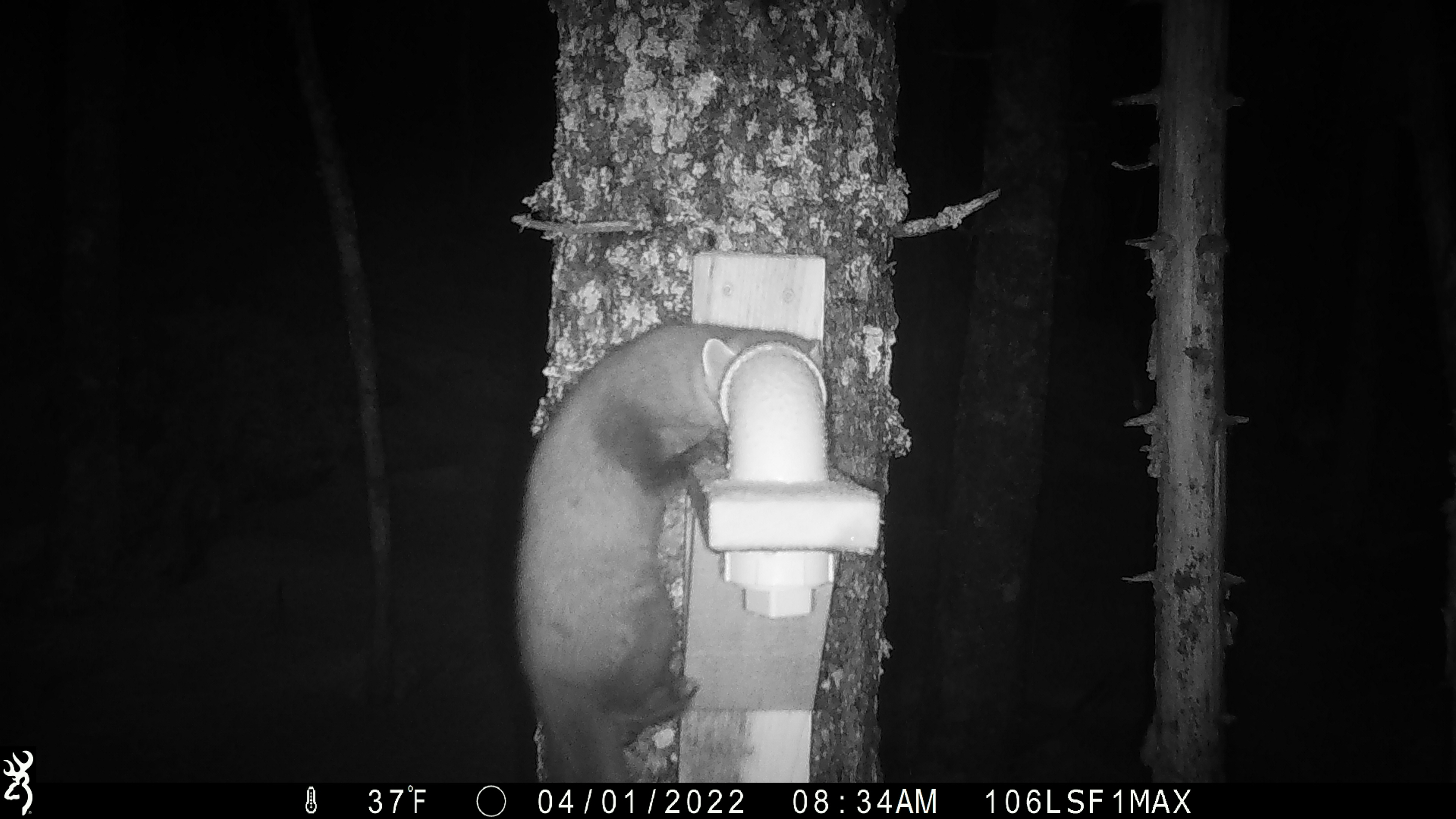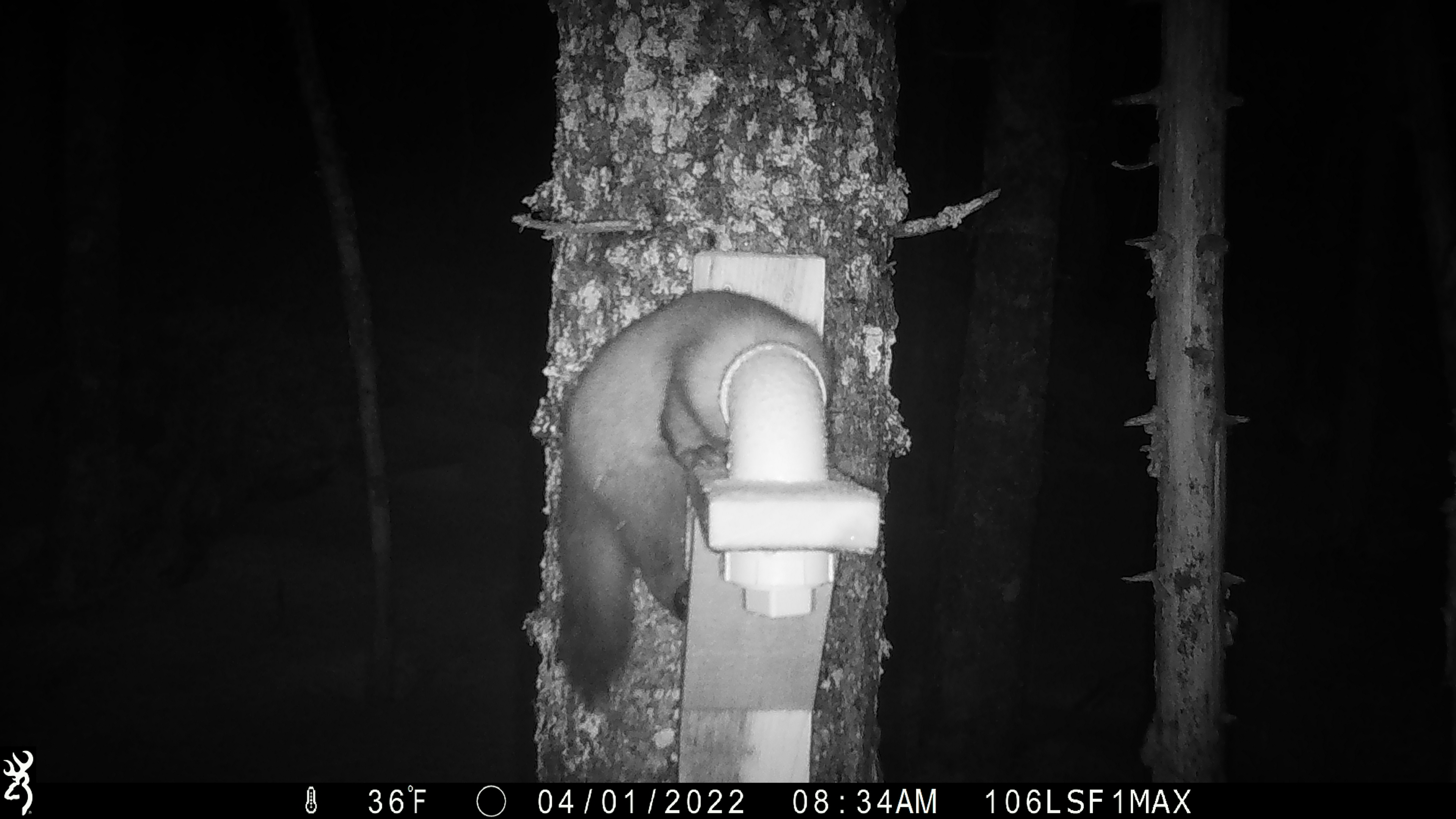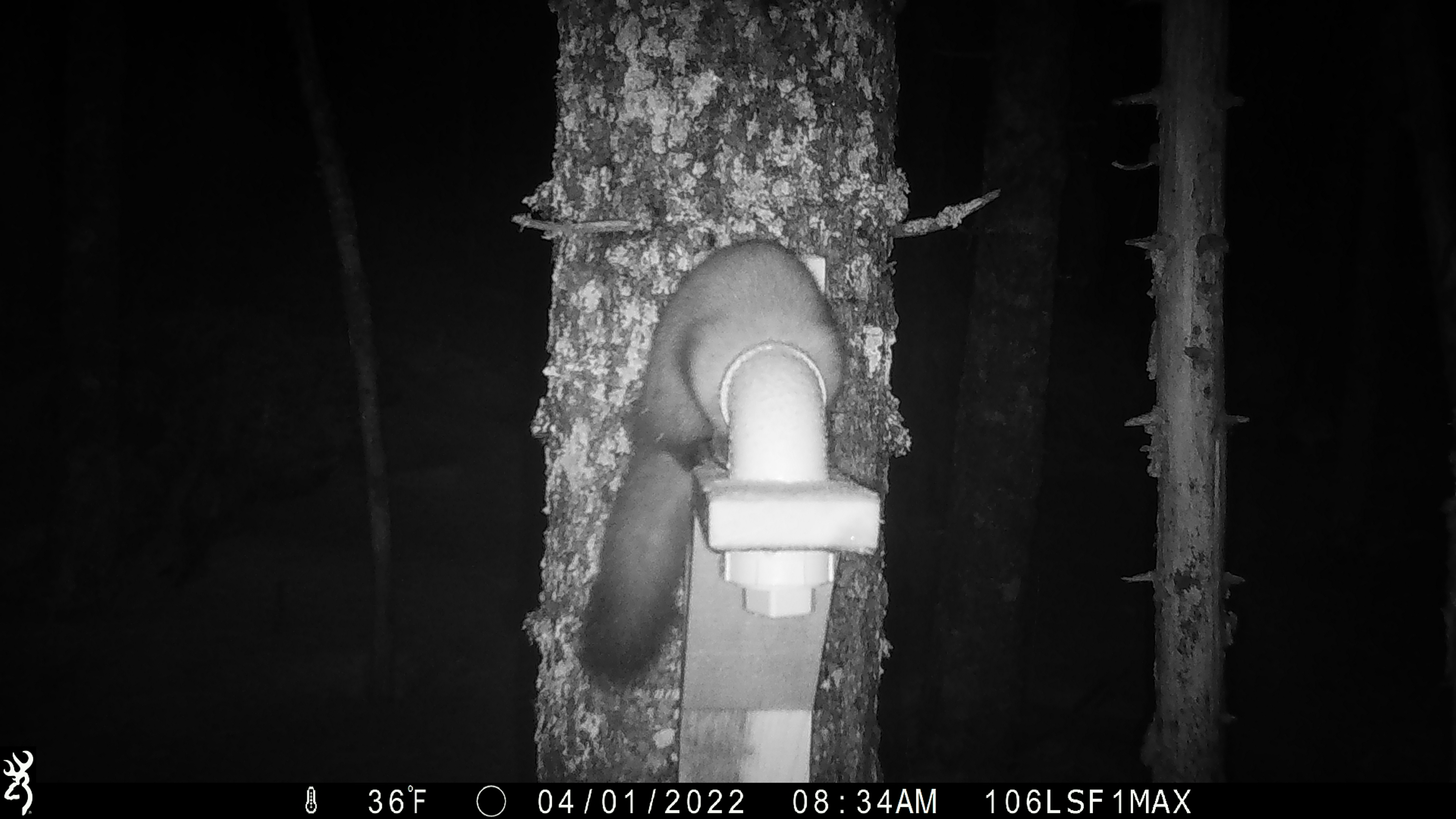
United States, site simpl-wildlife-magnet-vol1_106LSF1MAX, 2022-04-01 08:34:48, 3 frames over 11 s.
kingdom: Animalia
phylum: Chordata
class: Mammalia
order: Carnivora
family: Mustelidae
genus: Martes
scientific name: Martes americana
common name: american marten